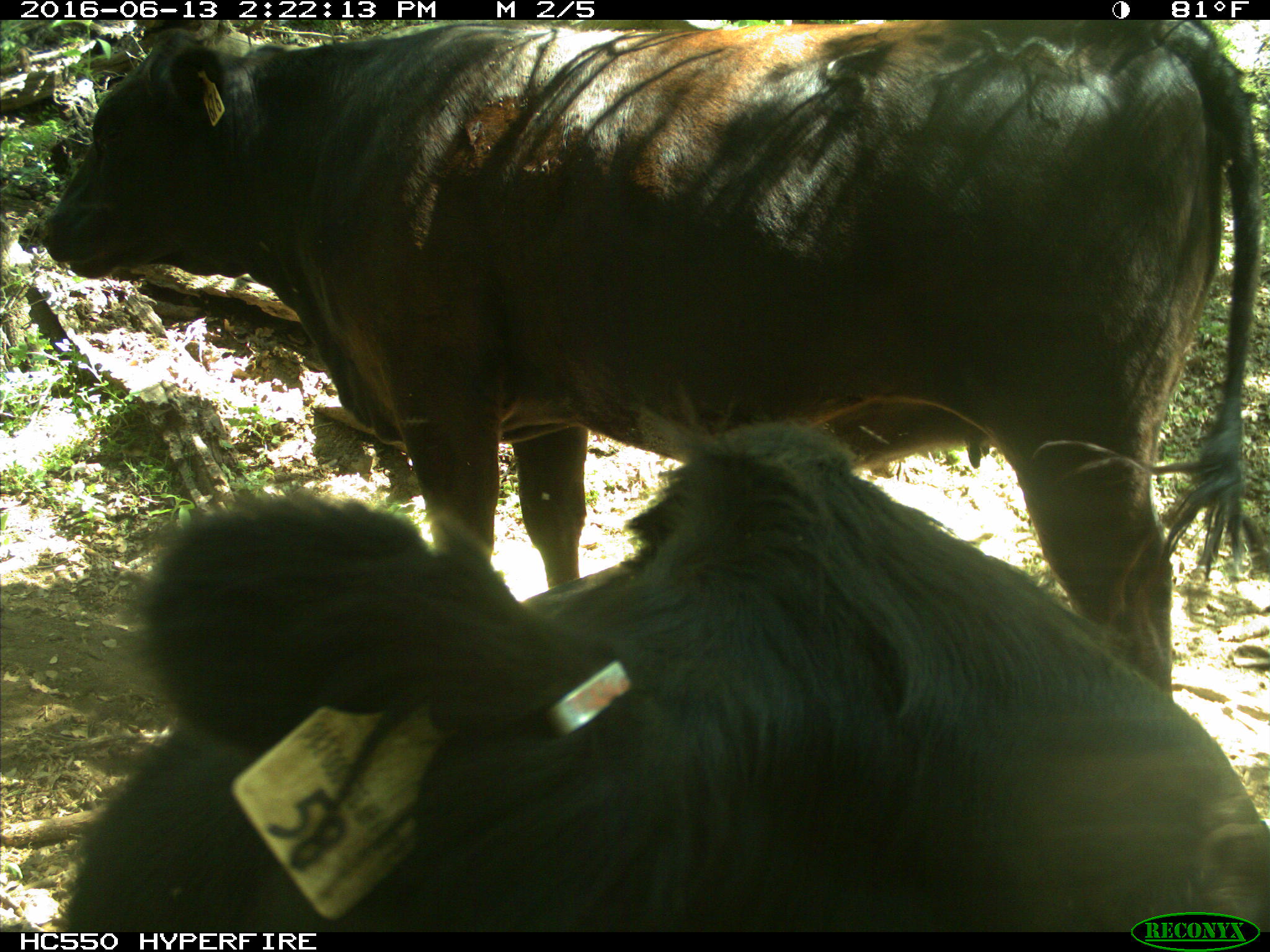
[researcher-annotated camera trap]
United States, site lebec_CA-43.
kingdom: Animalia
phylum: Chordata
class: Mammalia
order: Artiodactyla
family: Bovidae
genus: Bos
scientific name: Bos taurus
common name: domestic cow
Bos taurus (domestic cow).